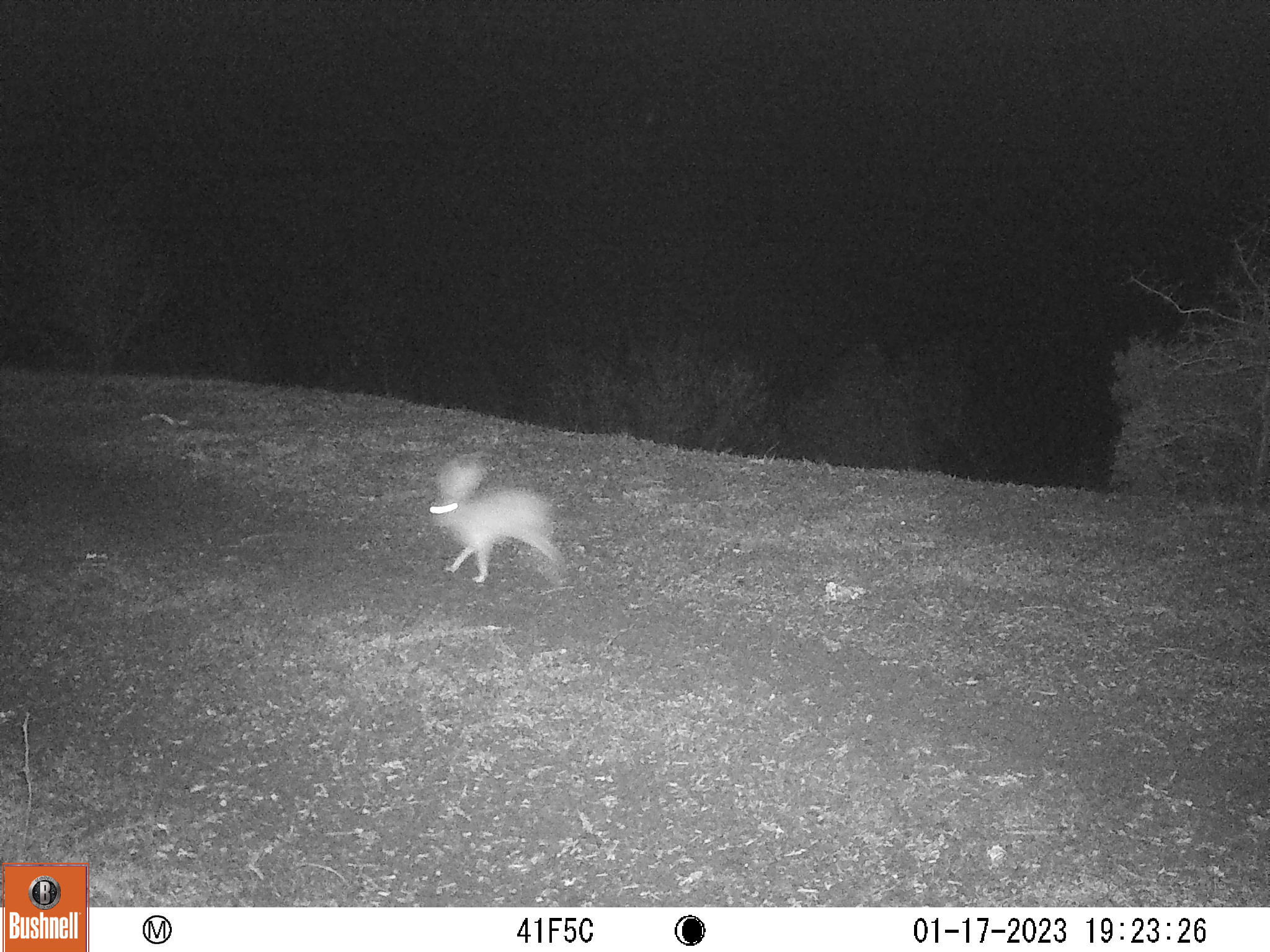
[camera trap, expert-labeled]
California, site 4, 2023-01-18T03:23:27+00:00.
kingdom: Animalia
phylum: Chordata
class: Mammalia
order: Lagomorpha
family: Leporidae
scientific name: Leporidae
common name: rabbit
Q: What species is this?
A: Rabbit (Leporidae).